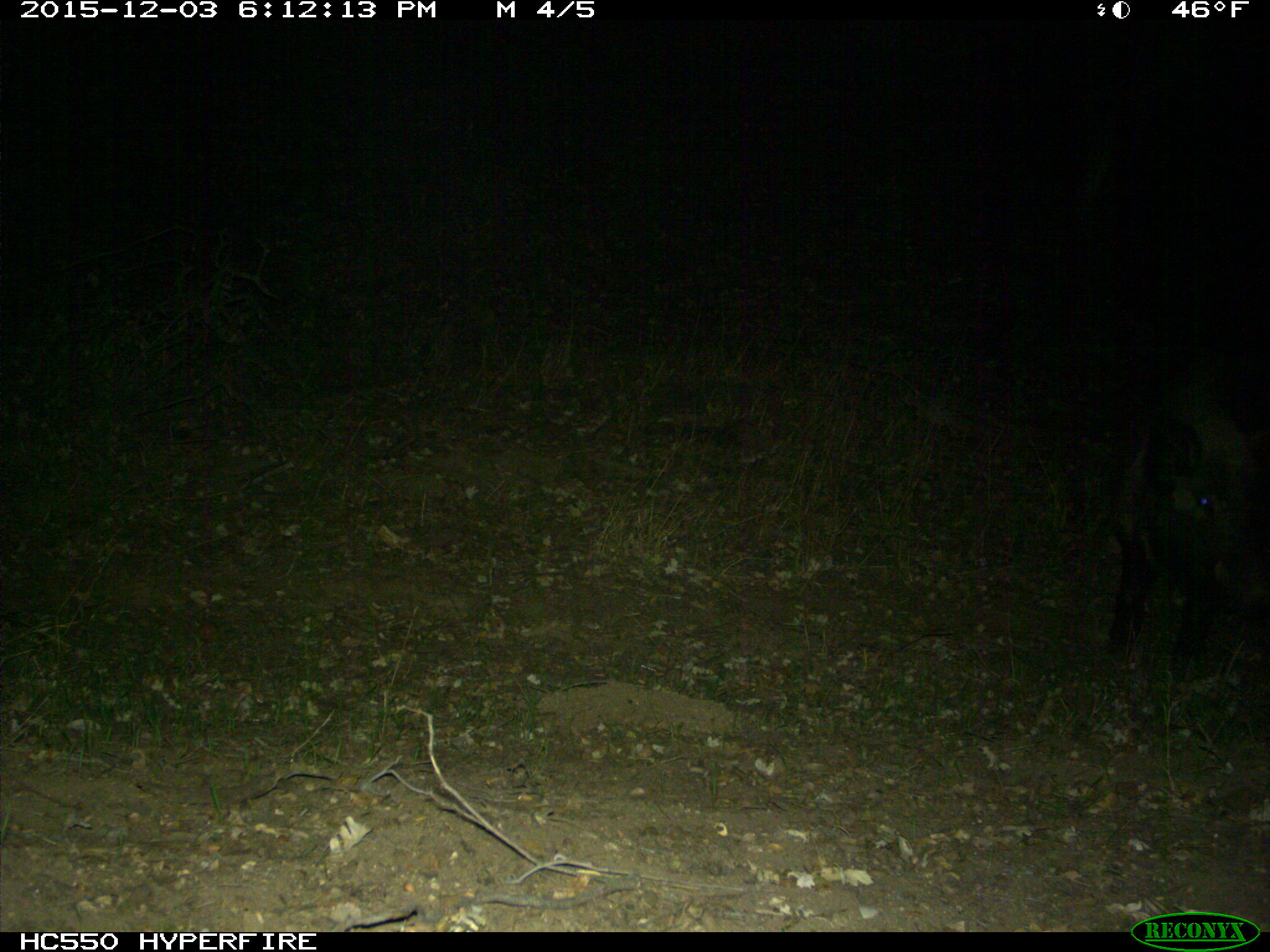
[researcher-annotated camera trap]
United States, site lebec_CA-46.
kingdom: Animalia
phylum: Chordata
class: Mammalia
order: Artiodactyla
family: Suidae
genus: Sus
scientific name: Sus scrofa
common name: wild boar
Sus scrofa (wild boar).